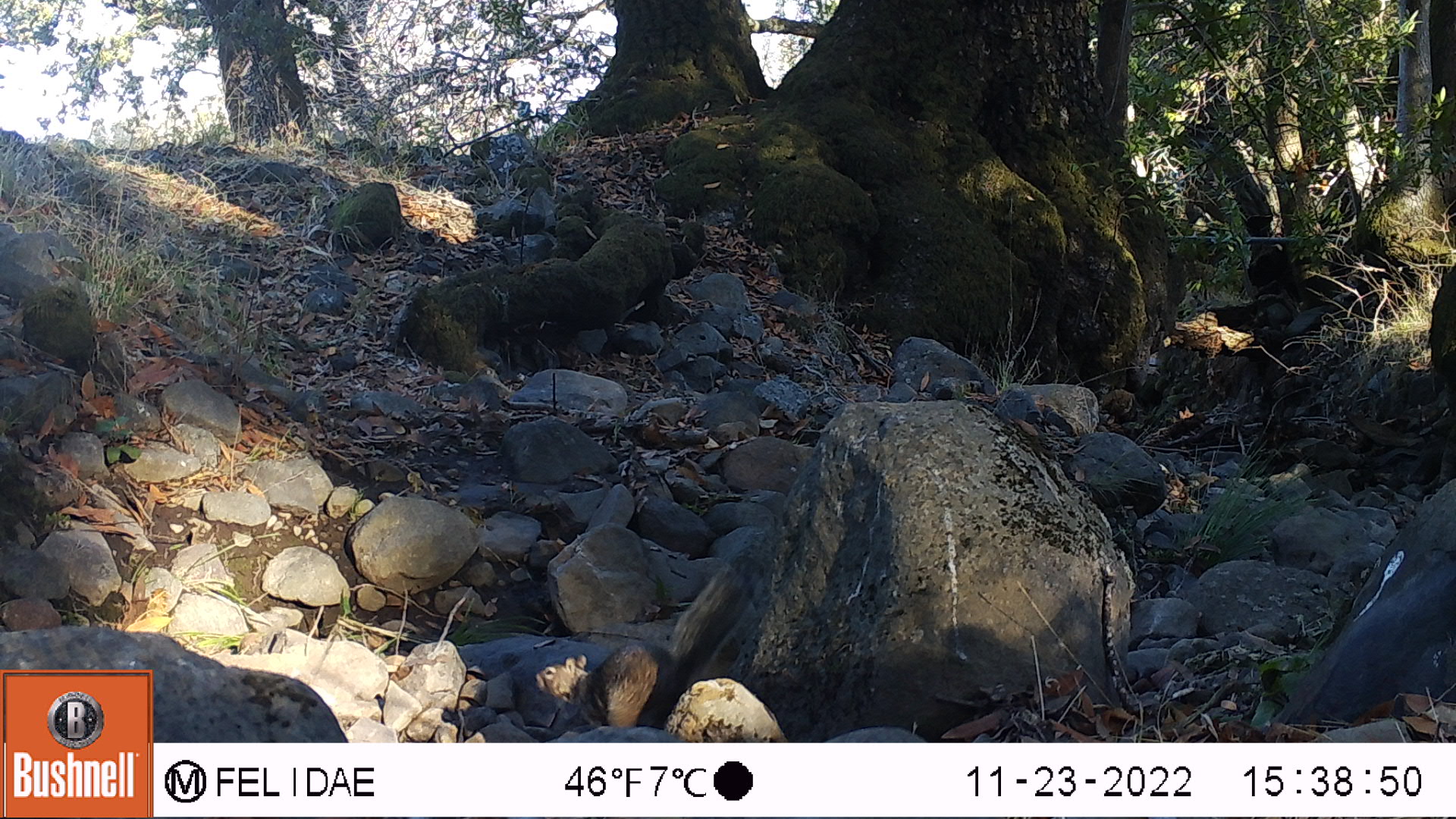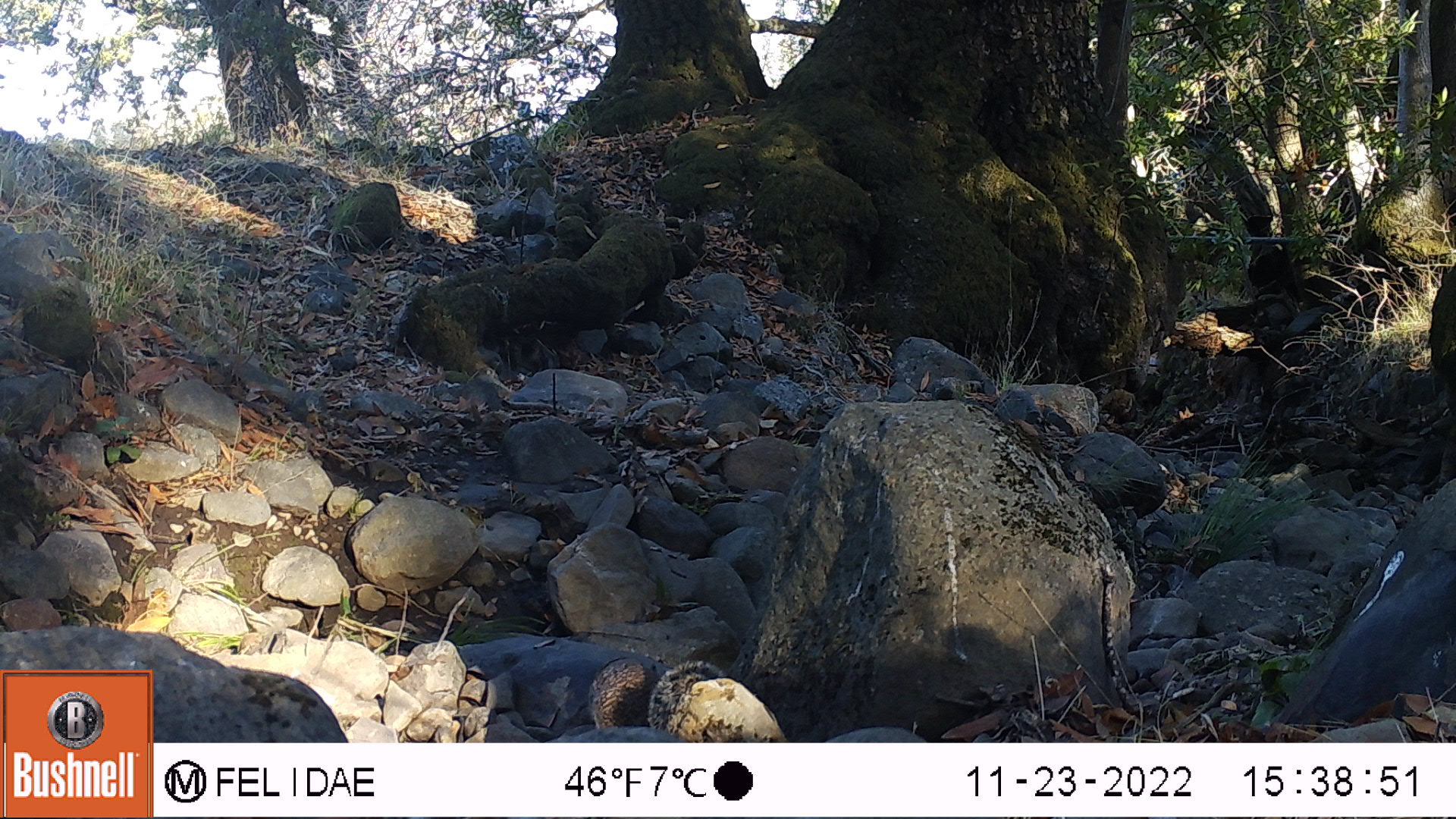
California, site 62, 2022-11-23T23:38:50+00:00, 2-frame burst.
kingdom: Animalia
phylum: Chordata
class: Mammalia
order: Rodentia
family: Sciuridae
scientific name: Sciuridae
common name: squirrel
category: unknown squirrel